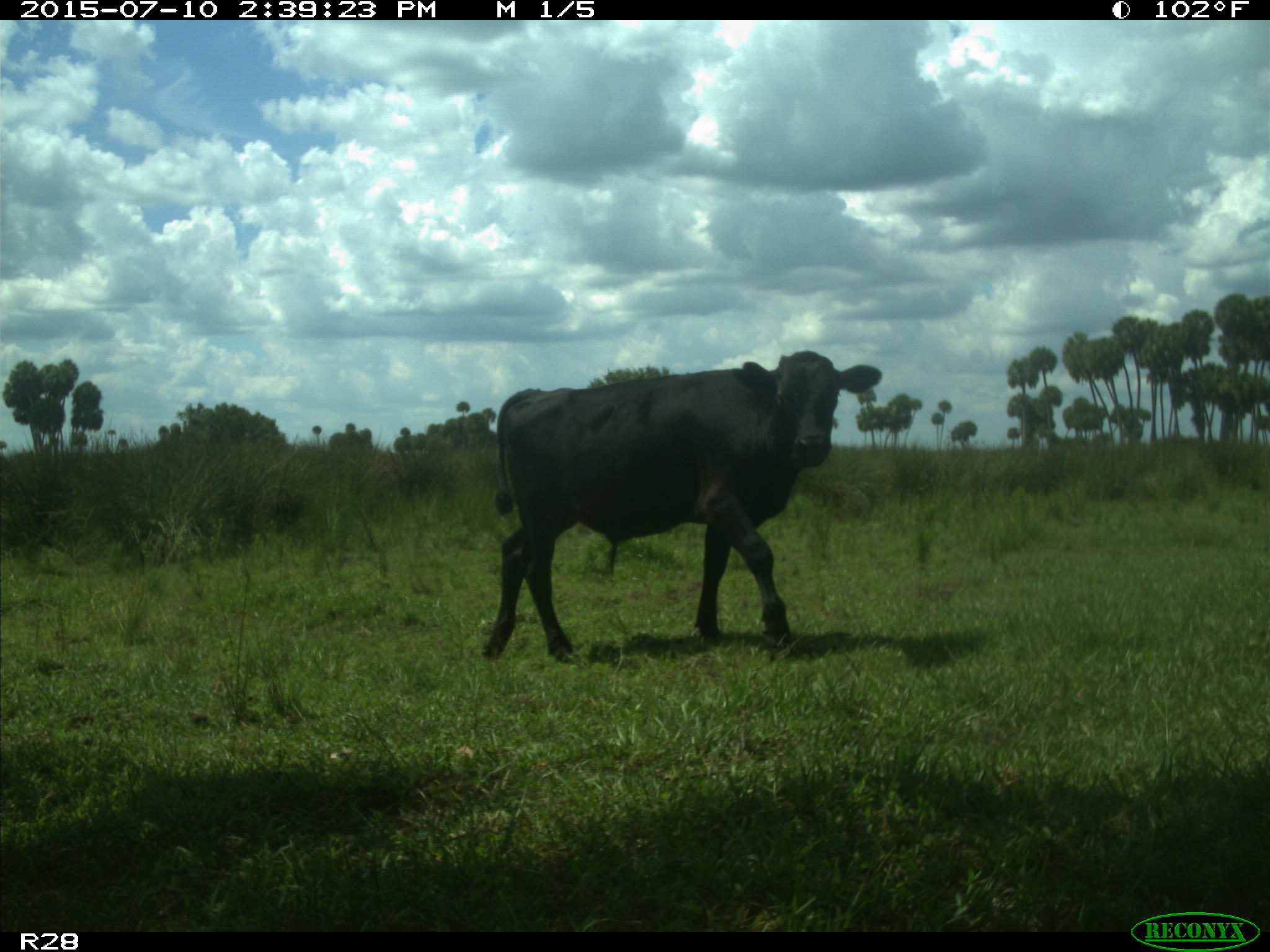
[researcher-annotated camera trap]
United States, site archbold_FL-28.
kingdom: Animalia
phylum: Chordata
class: Mammalia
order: Artiodactyla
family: Bovidae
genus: Bos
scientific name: Bos taurus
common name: domestic cow